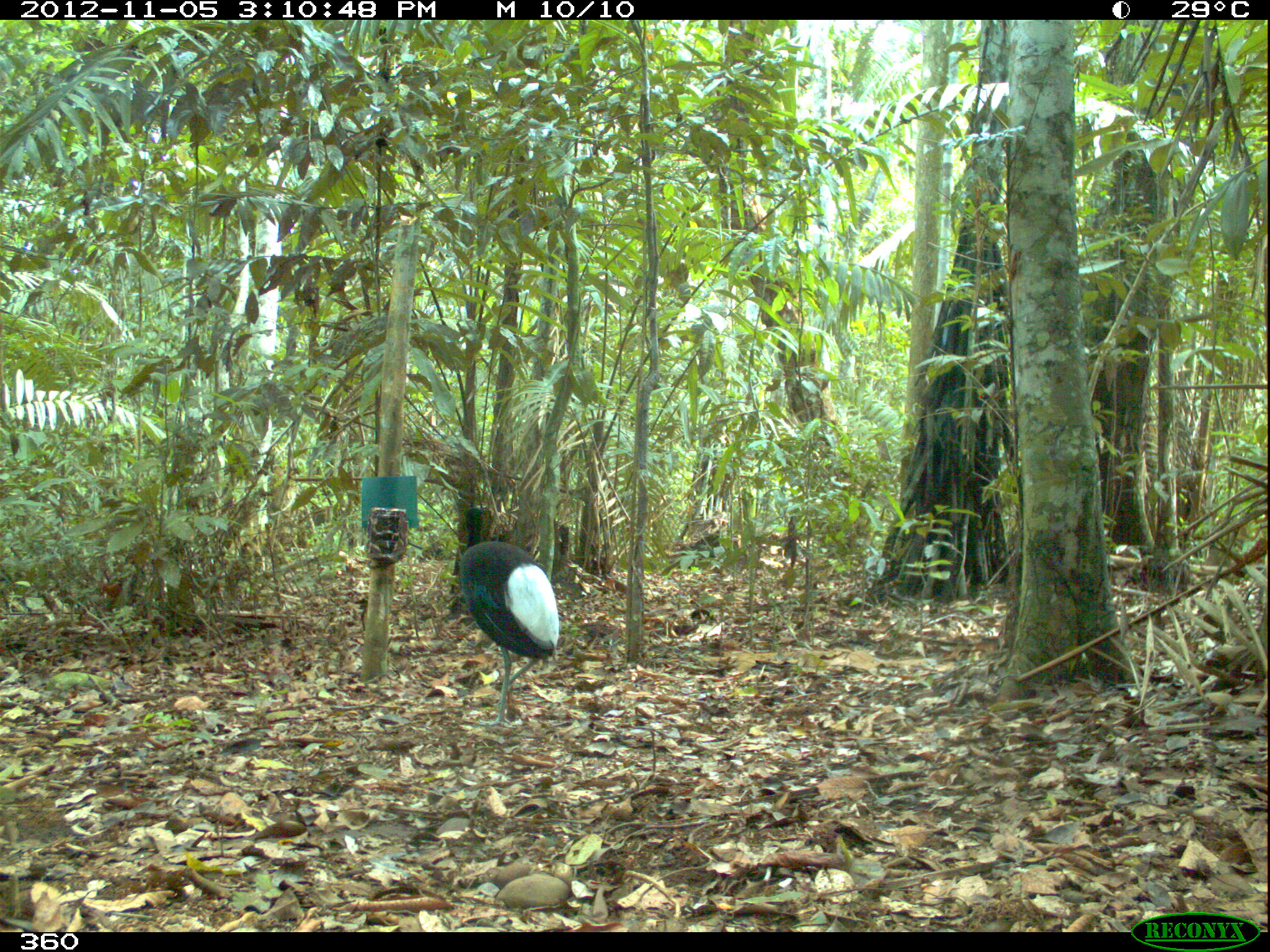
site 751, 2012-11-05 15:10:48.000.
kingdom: Animalia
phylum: Chordata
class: Aves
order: Gruiformes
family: Psophiidae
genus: Psophia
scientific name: Psophia leucoptera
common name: pale-winged trumpeter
Psophia leucoptera (pale-winged trumpeter).